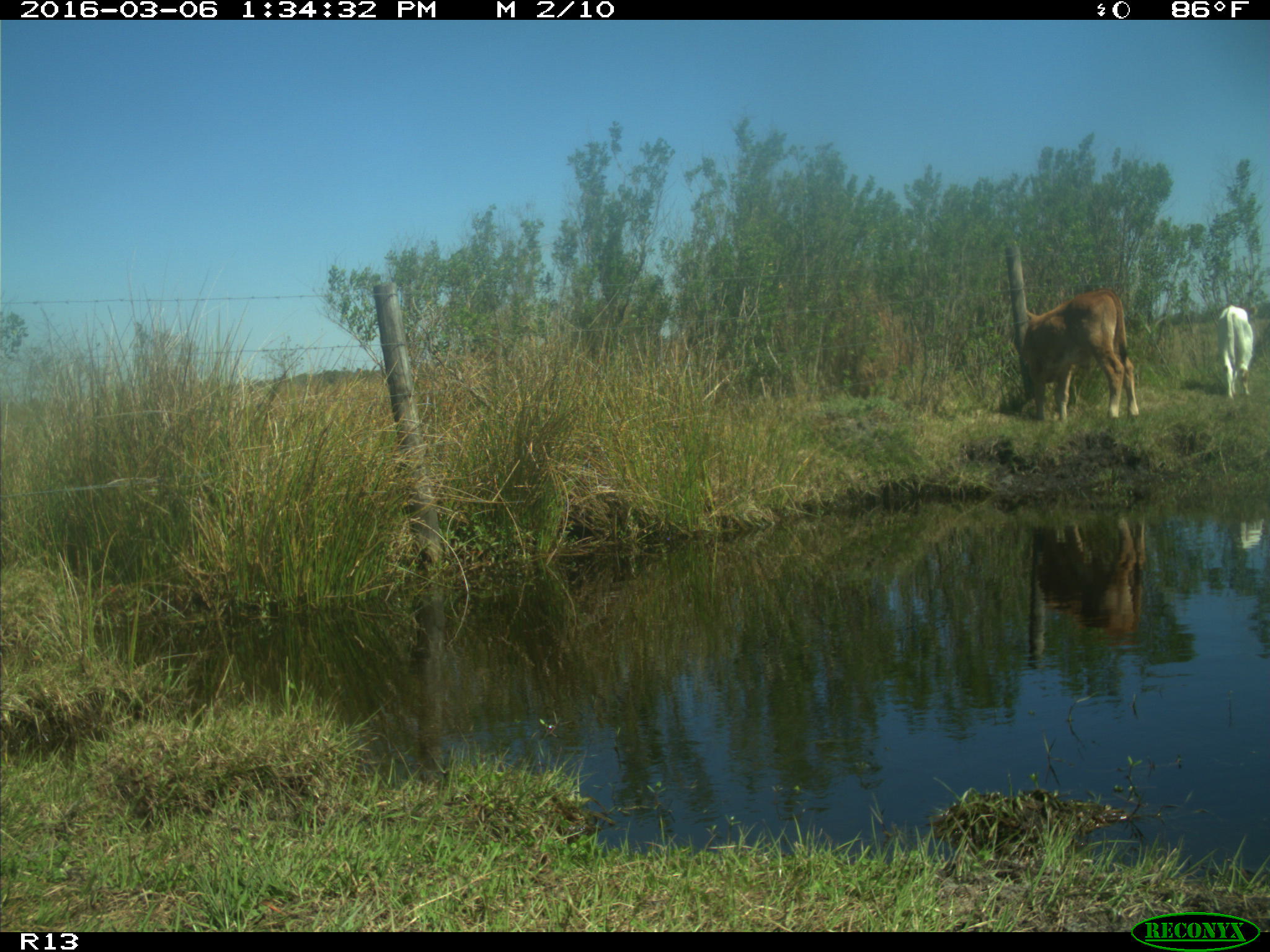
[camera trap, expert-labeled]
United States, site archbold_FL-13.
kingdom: Animalia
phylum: Chordata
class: Mammalia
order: Artiodactyla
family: Bovidae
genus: Bos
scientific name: Bos taurus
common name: domestic cow